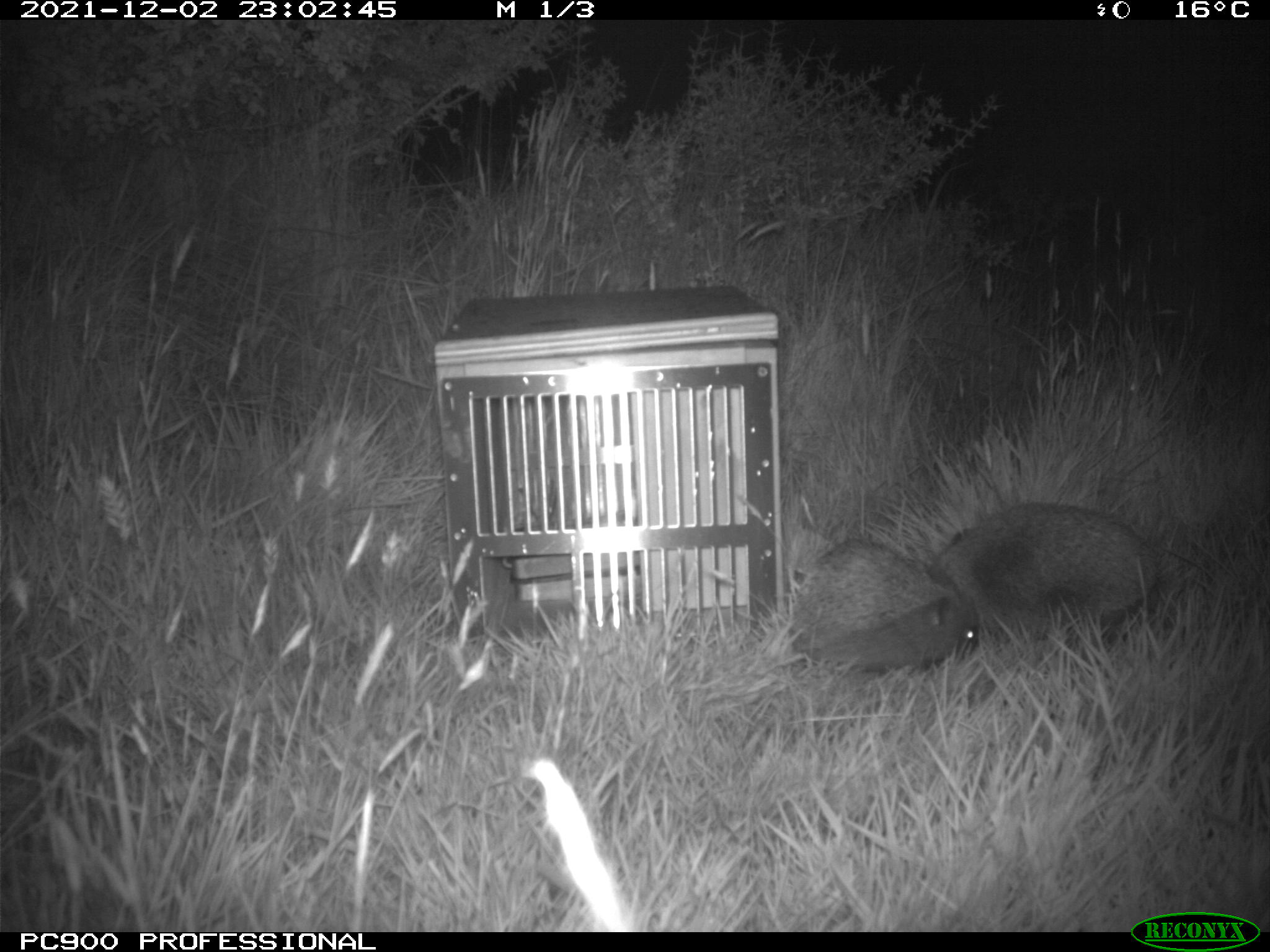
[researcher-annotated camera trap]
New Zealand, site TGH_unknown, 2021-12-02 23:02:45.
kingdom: Animalia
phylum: Chordata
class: Mammalia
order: Eulipotyphla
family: Erinaceidae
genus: Erinaceus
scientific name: Erinaceus europaeus europaeus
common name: european hedgehog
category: hedgehog